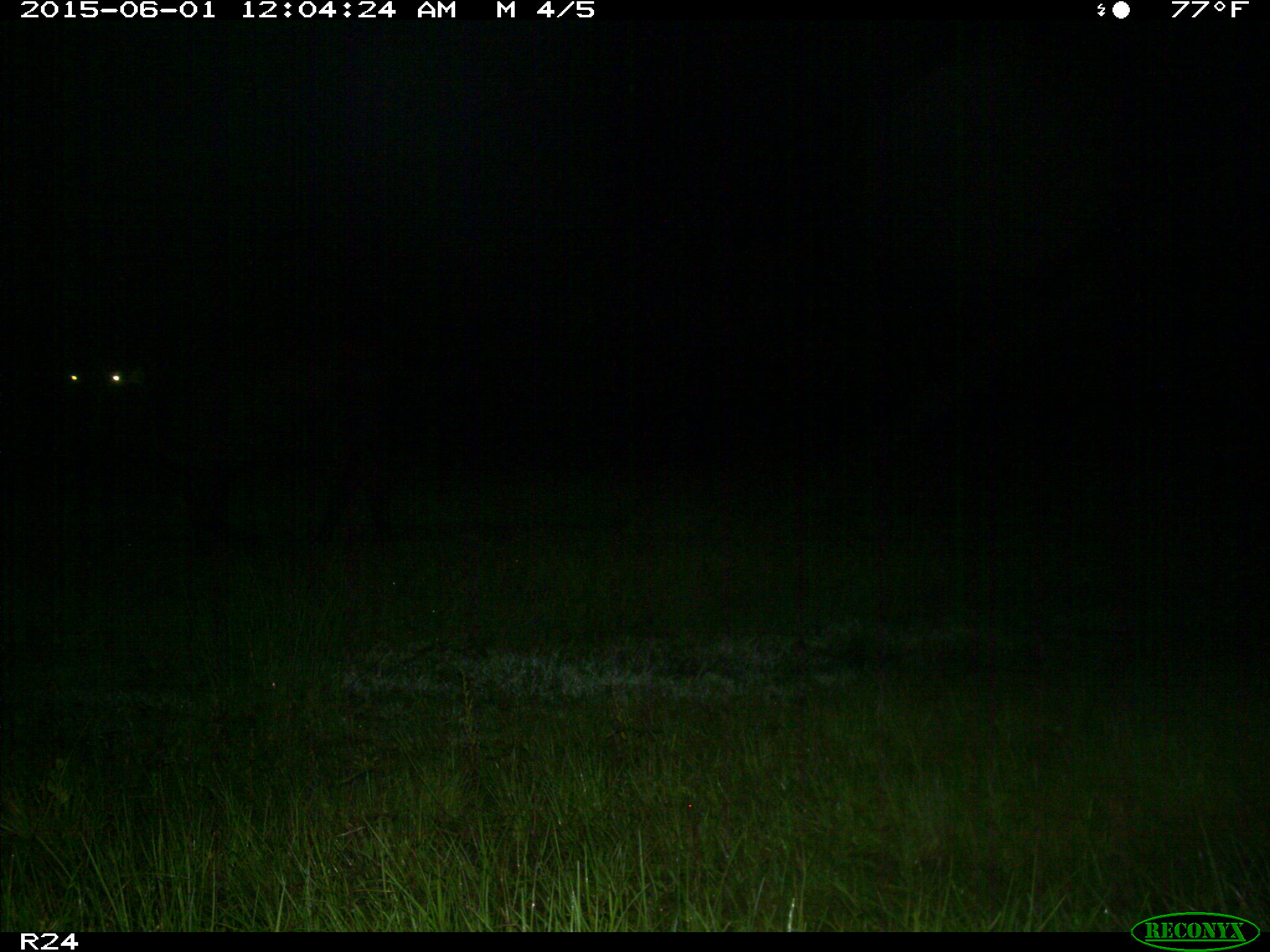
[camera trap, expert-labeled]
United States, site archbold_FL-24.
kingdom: Animalia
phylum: Chordata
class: Mammalia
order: Artiodactyla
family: Bovidae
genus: Bos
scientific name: Bos taurus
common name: domestic cow